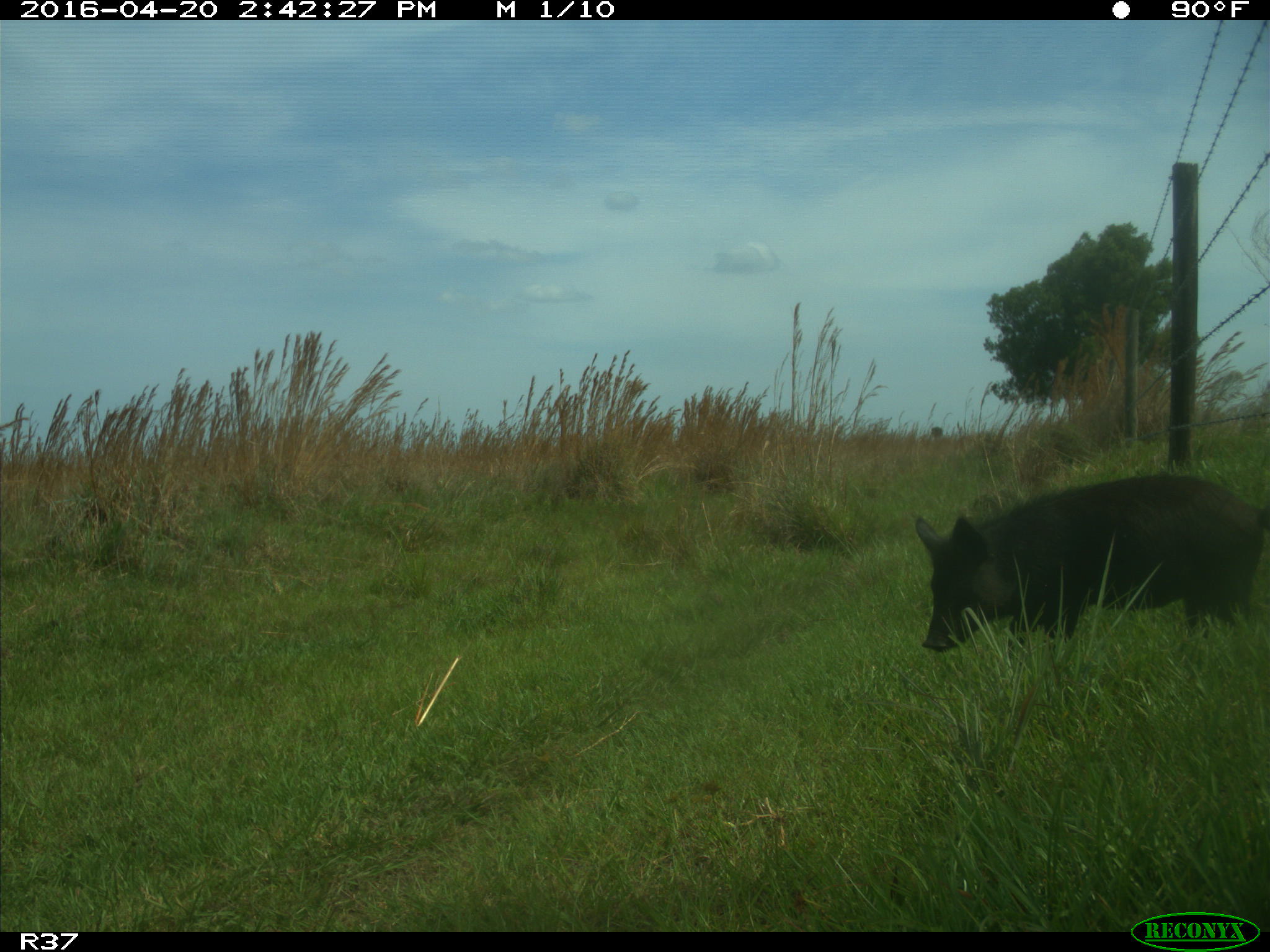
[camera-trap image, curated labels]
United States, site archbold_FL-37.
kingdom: Animalia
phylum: Chordata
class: Mammalia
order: Artiodactyla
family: Suidae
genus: Sus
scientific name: Sus scrofa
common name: wild boar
Sus scrofa (wild boar).